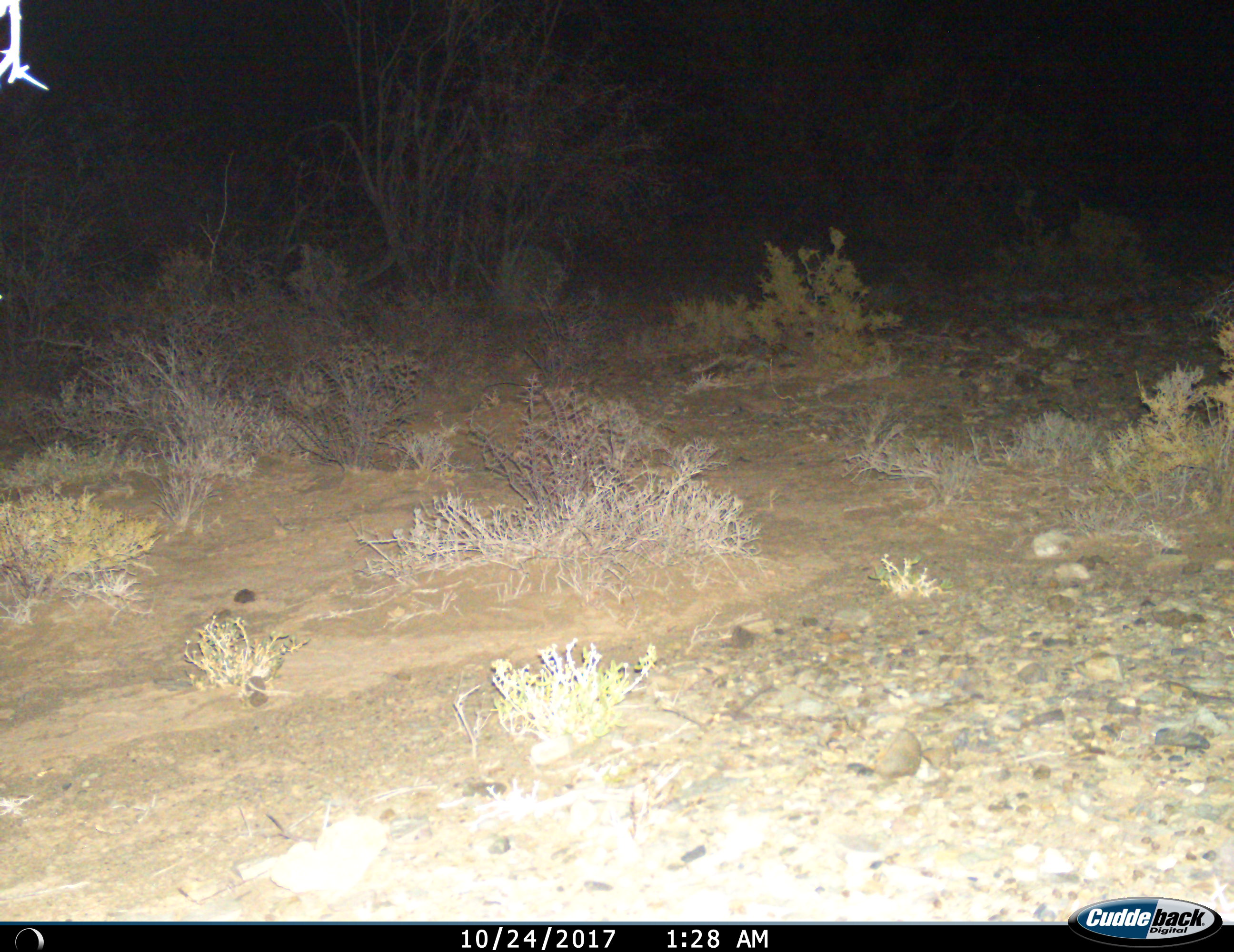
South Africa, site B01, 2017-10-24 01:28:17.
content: no animal present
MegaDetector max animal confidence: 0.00